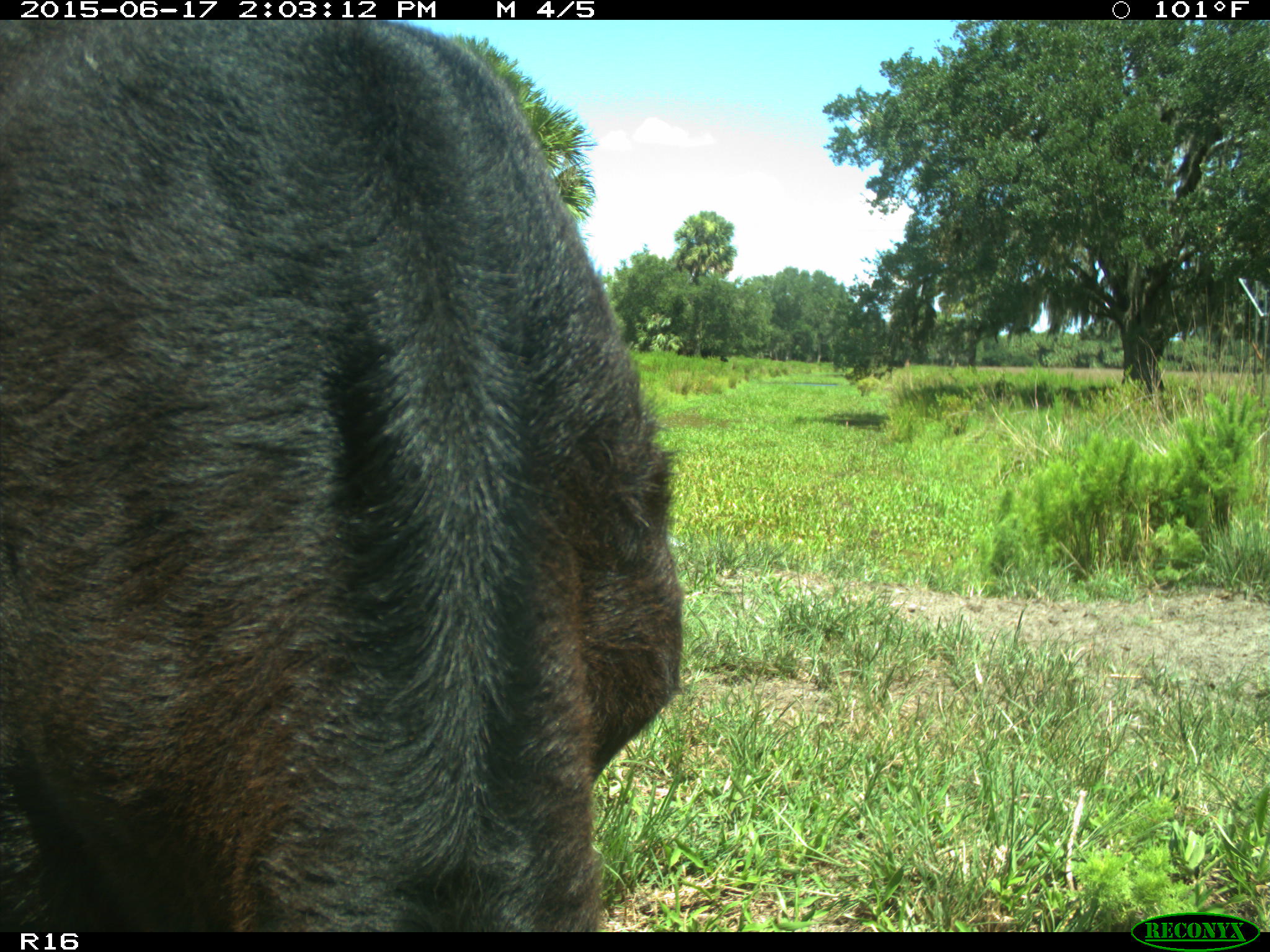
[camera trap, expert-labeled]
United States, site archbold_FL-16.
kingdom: Animalia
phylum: Chordata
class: Mammalia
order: Artiodactyla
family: Bovidae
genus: Bos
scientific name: Bos taurus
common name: domestic cow